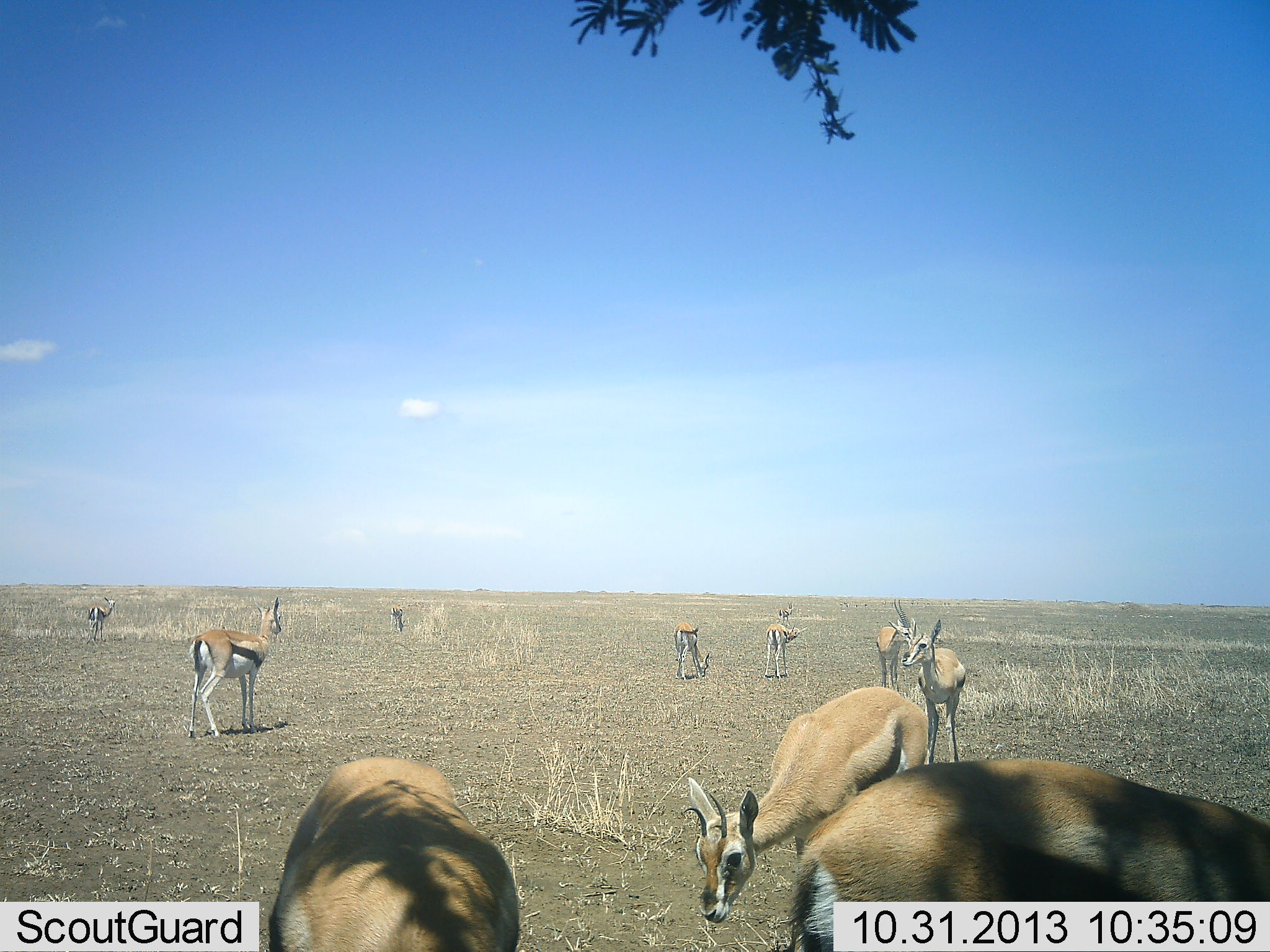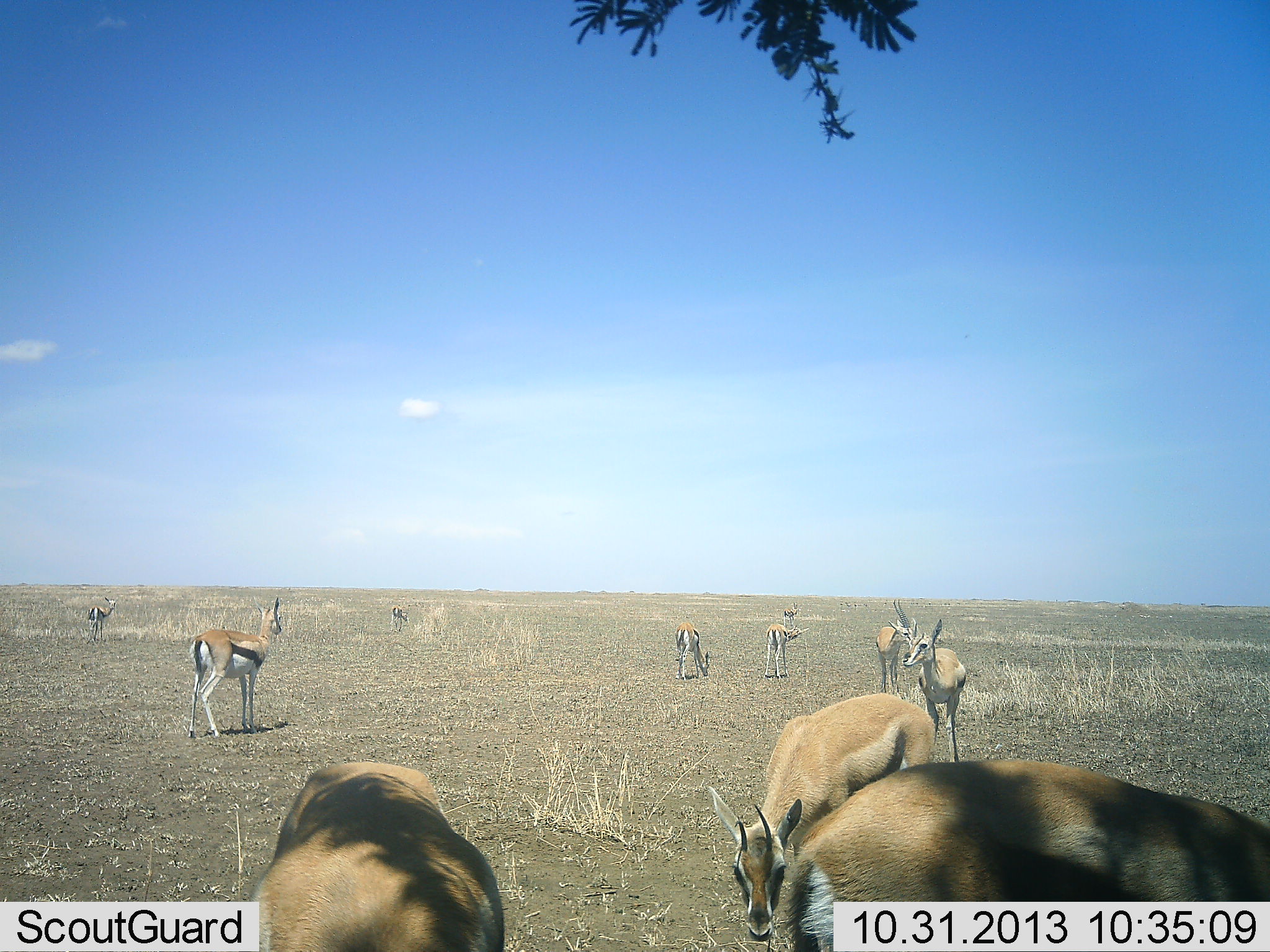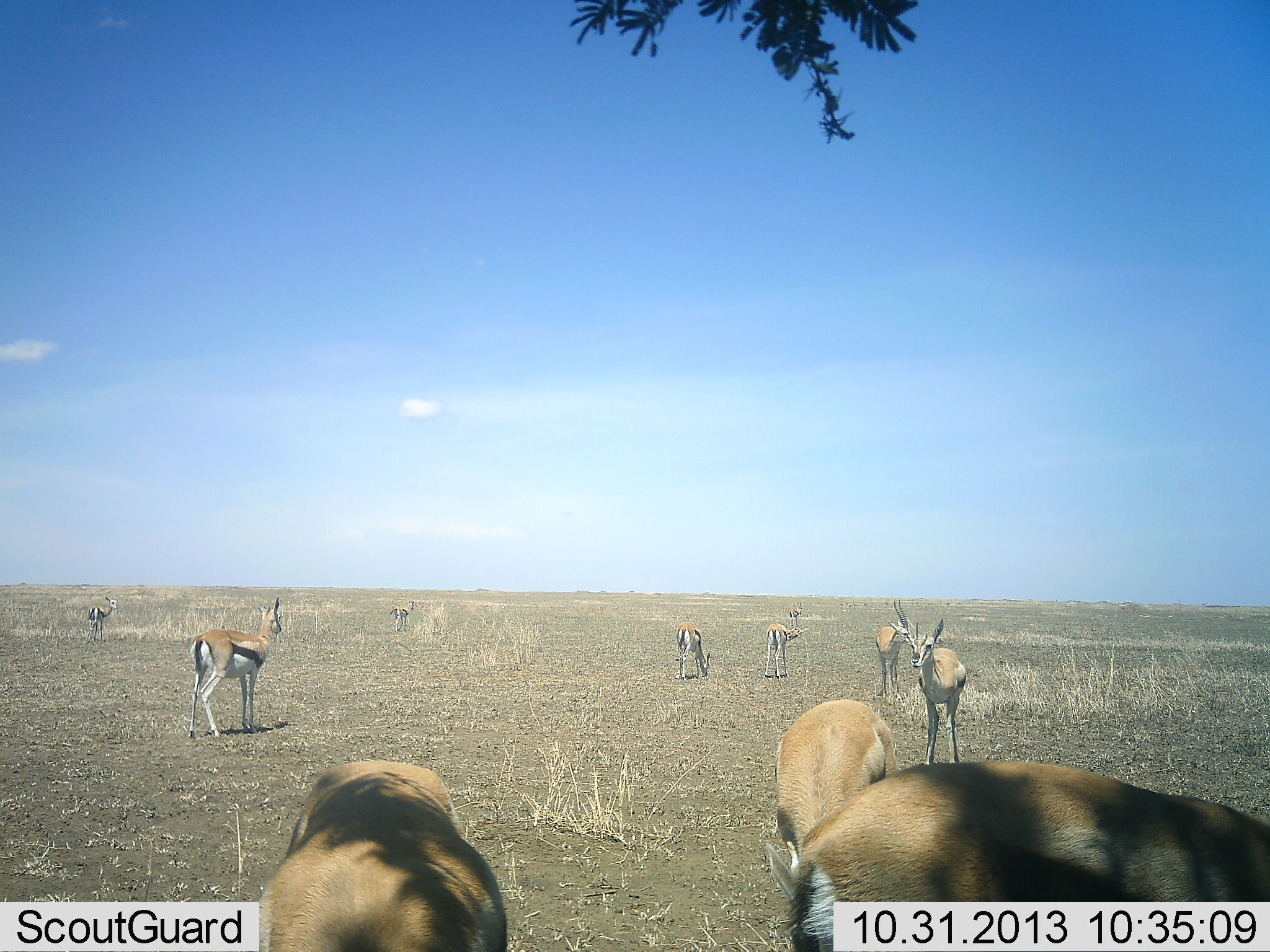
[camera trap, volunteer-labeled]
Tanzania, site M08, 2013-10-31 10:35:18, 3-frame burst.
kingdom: Animalia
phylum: Chordata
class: Mammalia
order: Artiodactyla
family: Bovidae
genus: Eudorcas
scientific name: Eudorcas thomsonii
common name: thomson's gazelle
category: gazellethomsons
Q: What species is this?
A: Gazellethomsons (thomson's gazelle) (Eudorcas thomsonii).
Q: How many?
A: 10.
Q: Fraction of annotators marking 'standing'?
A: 84%.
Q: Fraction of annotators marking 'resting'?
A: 4%.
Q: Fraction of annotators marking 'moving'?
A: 16%.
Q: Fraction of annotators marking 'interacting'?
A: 4%.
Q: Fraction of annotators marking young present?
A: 8%.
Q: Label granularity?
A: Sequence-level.